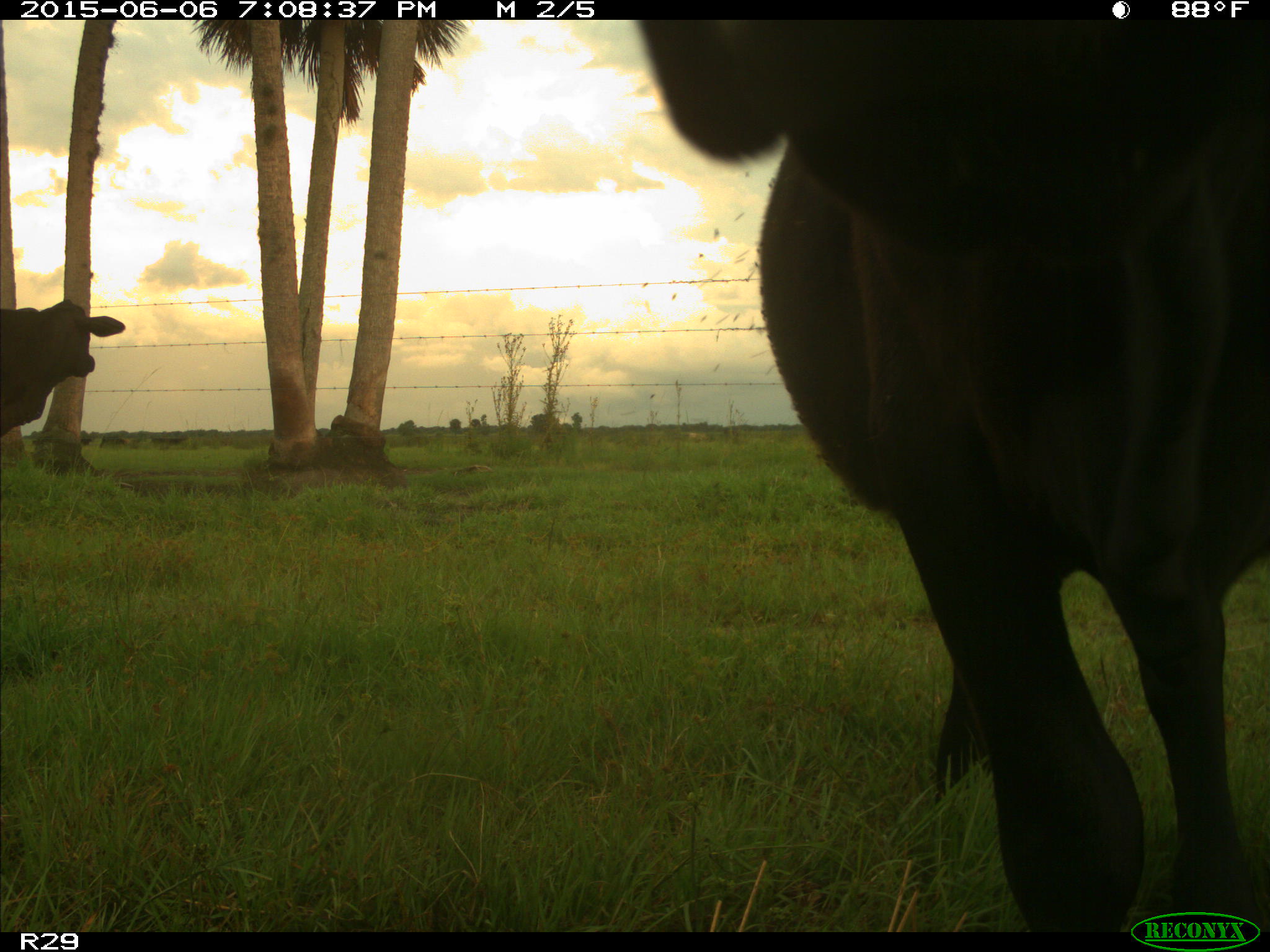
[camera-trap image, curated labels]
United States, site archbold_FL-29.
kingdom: Animalia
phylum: Chordata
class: Mammalia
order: Artiodactyla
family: Bovidae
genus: Bos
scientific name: Bos taurus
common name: domestic cow